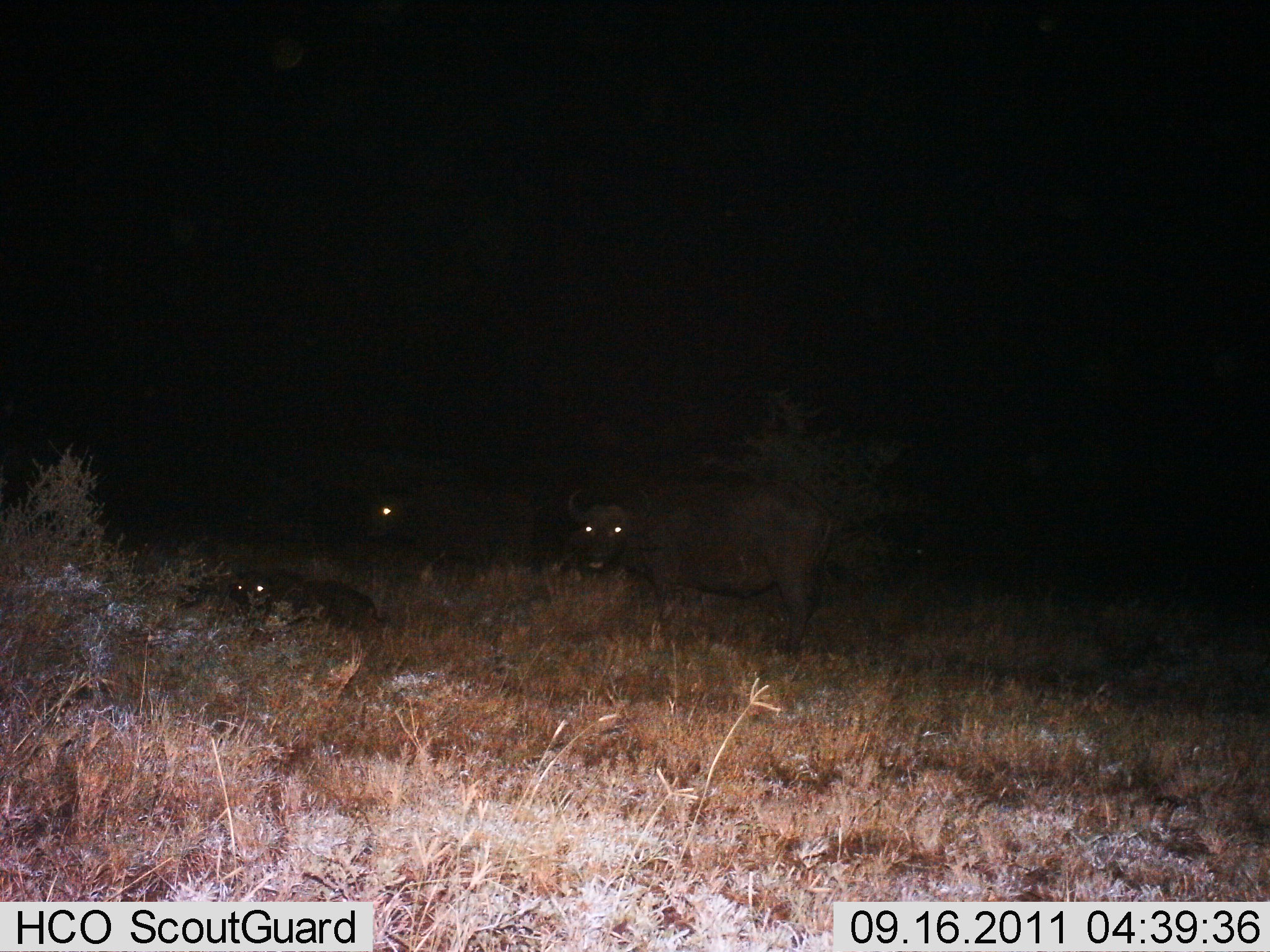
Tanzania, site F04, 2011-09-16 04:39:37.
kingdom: Animalia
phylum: Chordata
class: Mammalia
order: Artiodactyla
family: Bovidae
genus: Syncerus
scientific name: Syncerus caffer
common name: cape buffalo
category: buffalo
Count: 3.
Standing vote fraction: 100%.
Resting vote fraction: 70%.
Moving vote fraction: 10%.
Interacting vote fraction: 0%.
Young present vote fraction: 10%.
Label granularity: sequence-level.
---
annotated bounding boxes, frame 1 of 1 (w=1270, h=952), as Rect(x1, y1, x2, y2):
animal: Rect(566, 475, 831, 657); Rect(366, 485, 549, 600); Rect(228, 571, 381, 653)